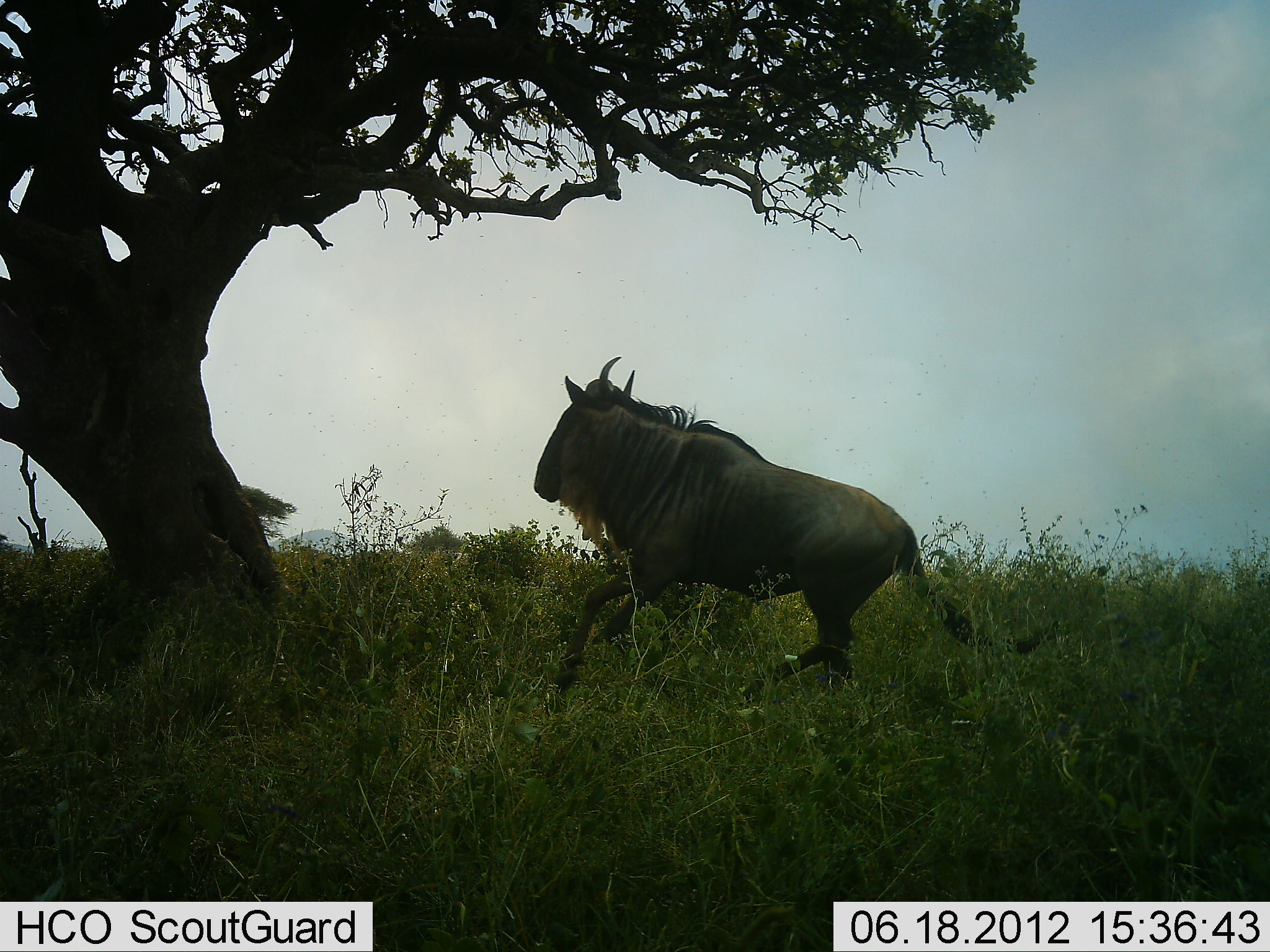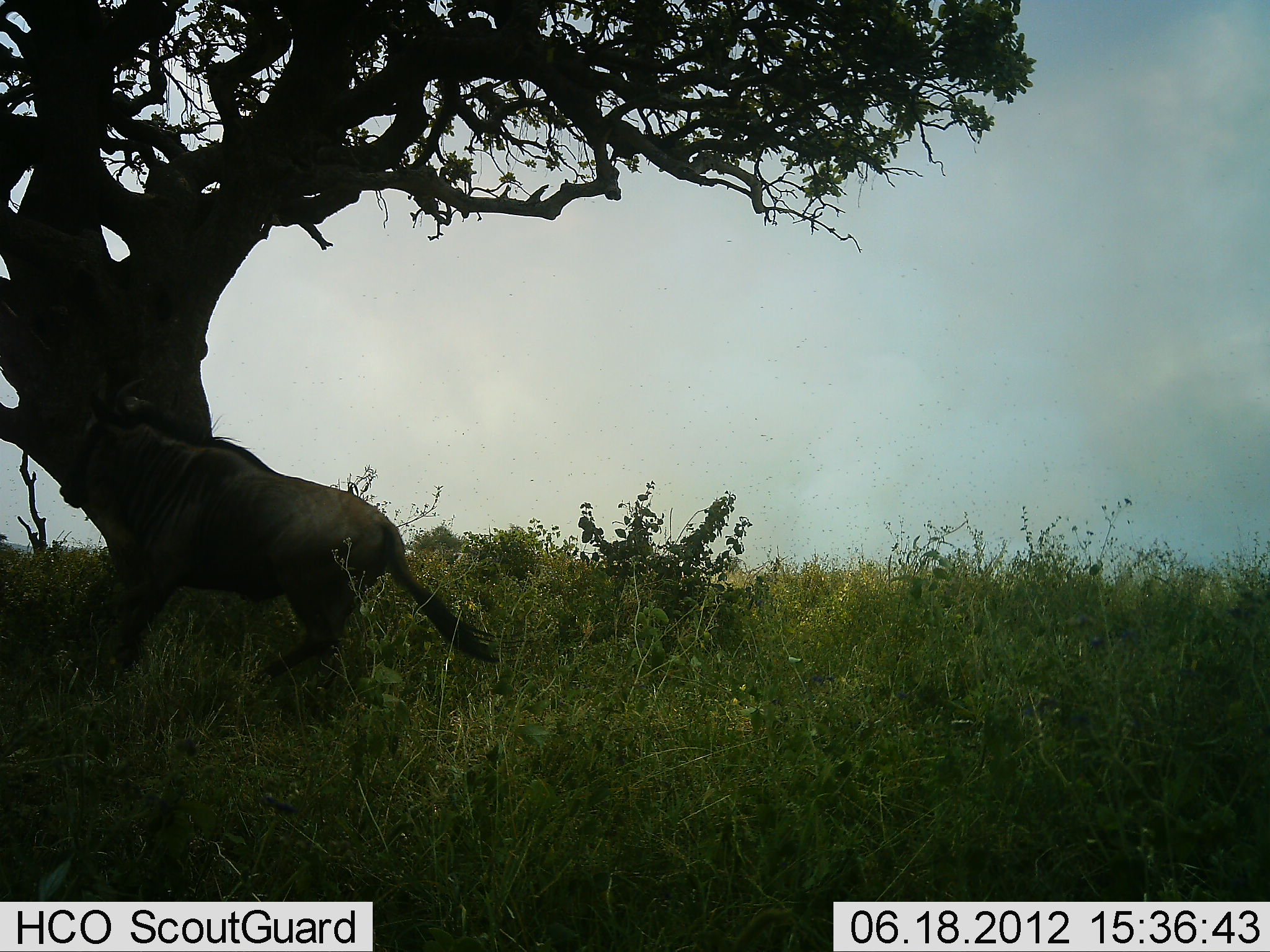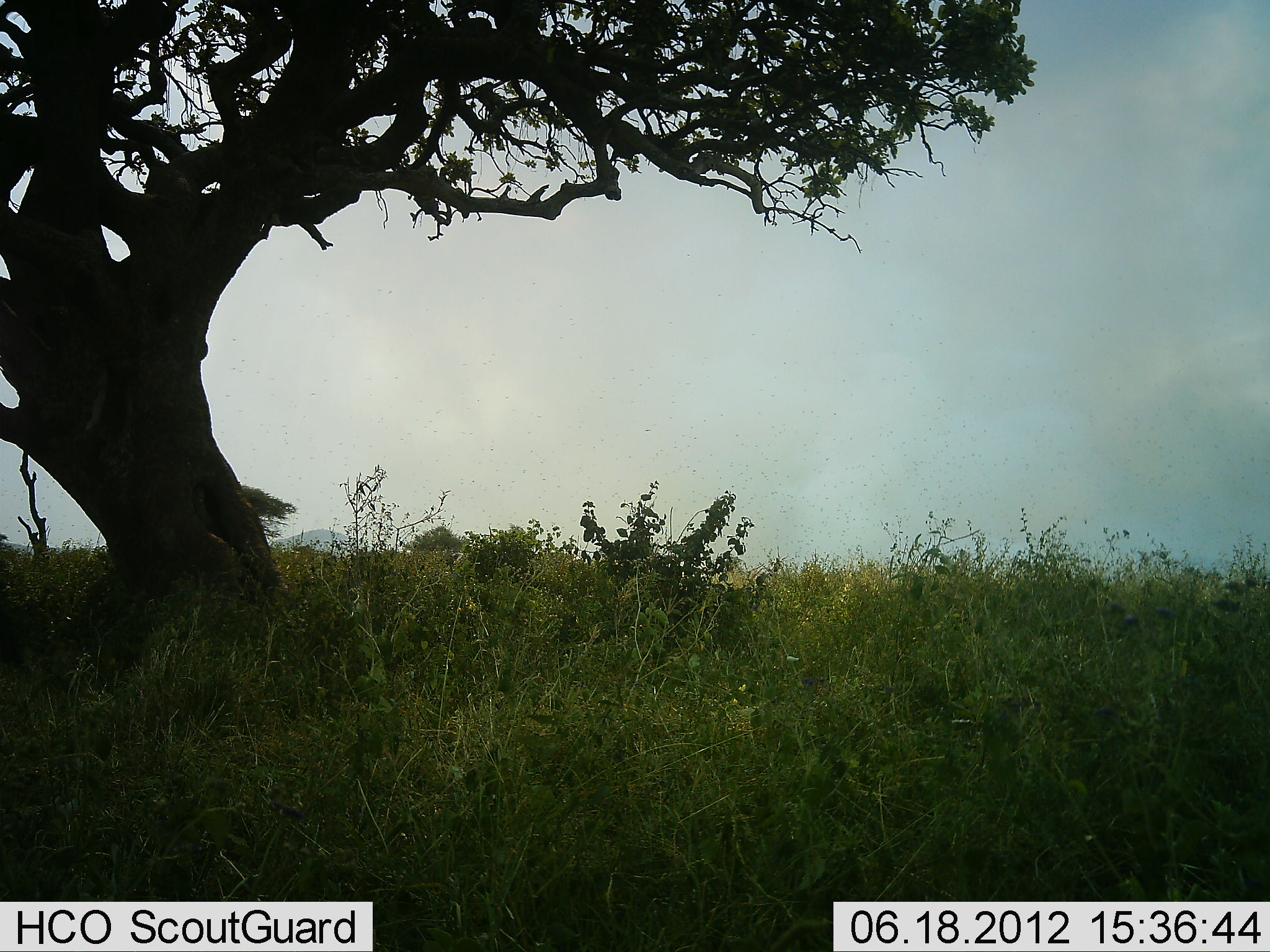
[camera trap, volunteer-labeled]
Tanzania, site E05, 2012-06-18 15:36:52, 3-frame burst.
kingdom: Animalia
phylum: Chordata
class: Mammalia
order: Artiodactyla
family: Bovidae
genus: Connochaetes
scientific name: Connochaetes taurinus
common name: blue wildebeest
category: wildebeest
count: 1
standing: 0%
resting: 0%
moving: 100%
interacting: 0%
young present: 0%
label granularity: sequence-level